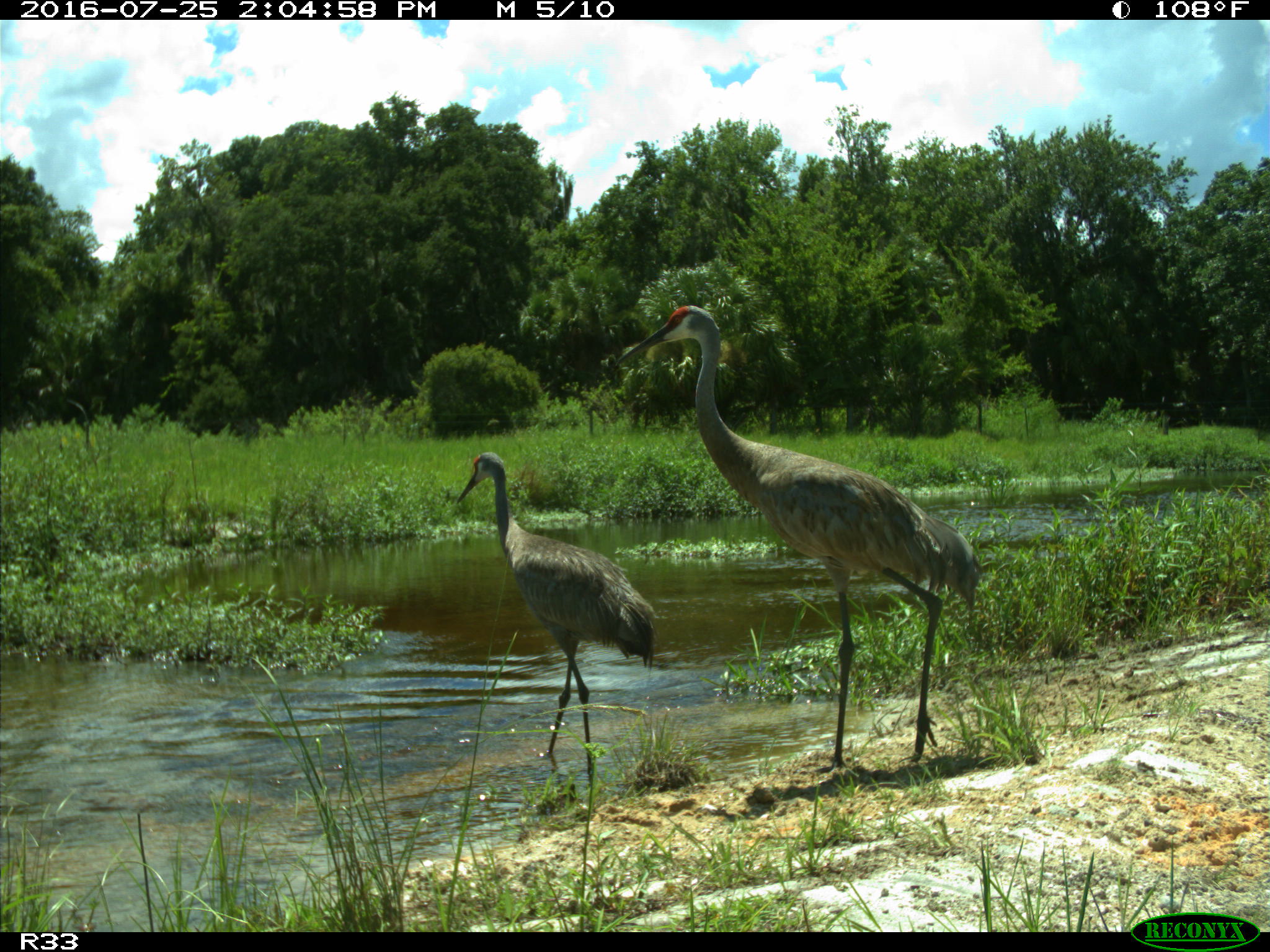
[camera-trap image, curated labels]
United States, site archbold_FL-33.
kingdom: Animalia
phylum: Chordata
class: Aves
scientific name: Aves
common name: birds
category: unidentified bird